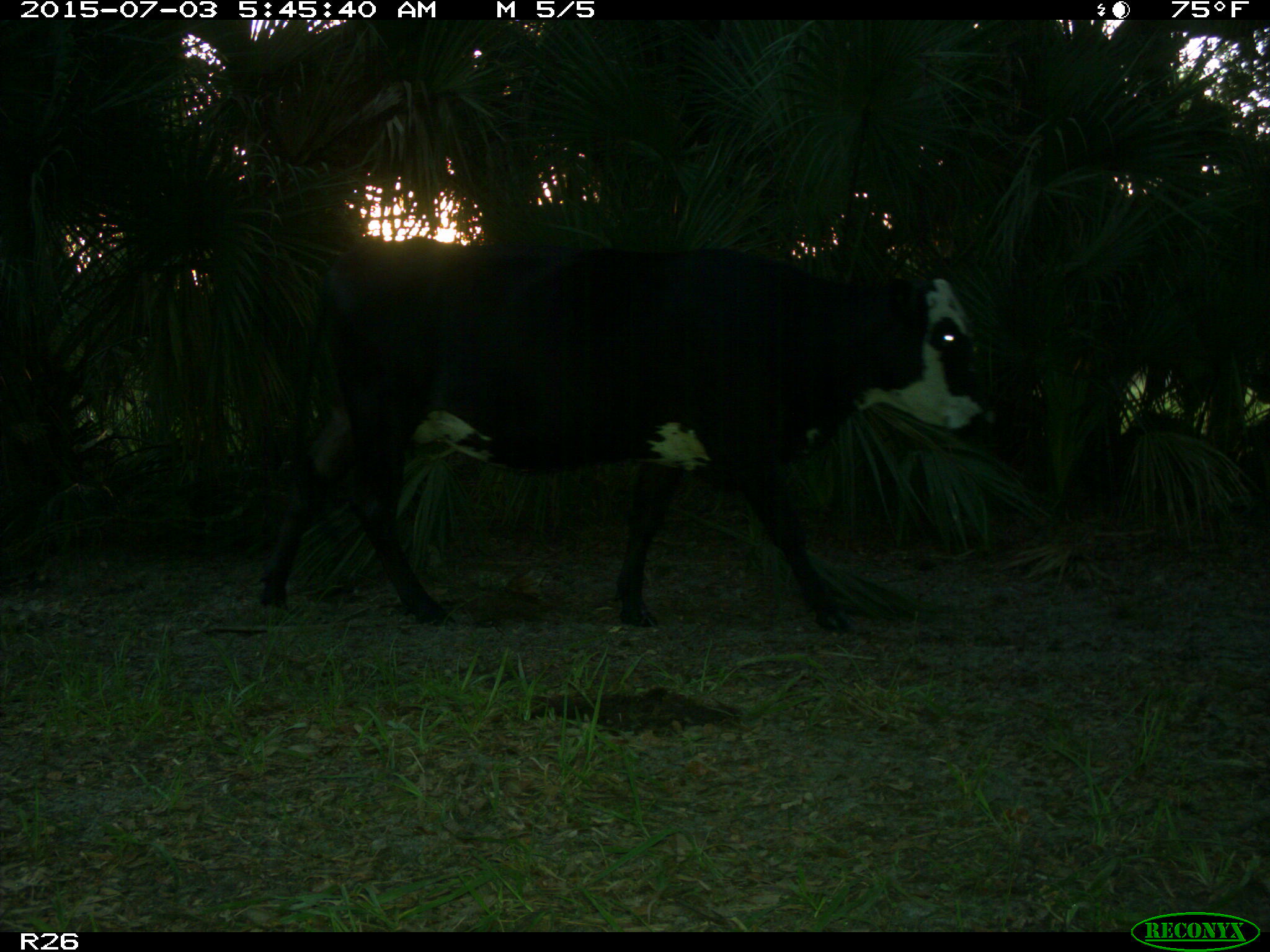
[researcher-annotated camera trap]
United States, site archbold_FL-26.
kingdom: Animalia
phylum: Chordata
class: Mammalia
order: Artiodactyla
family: Bovidae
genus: Bos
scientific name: Bos taurus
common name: domestic cow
Bos taurus (domestic cow).